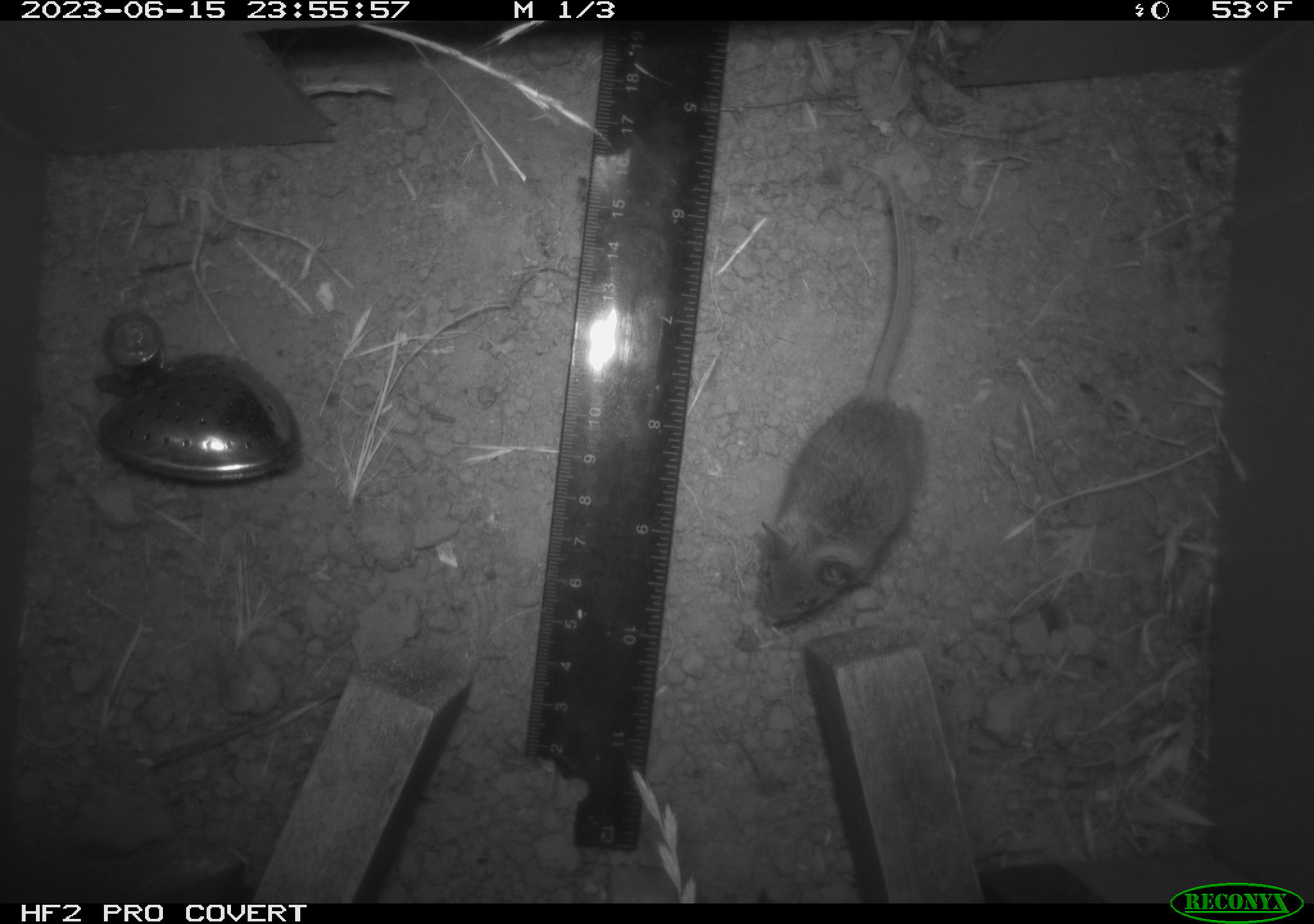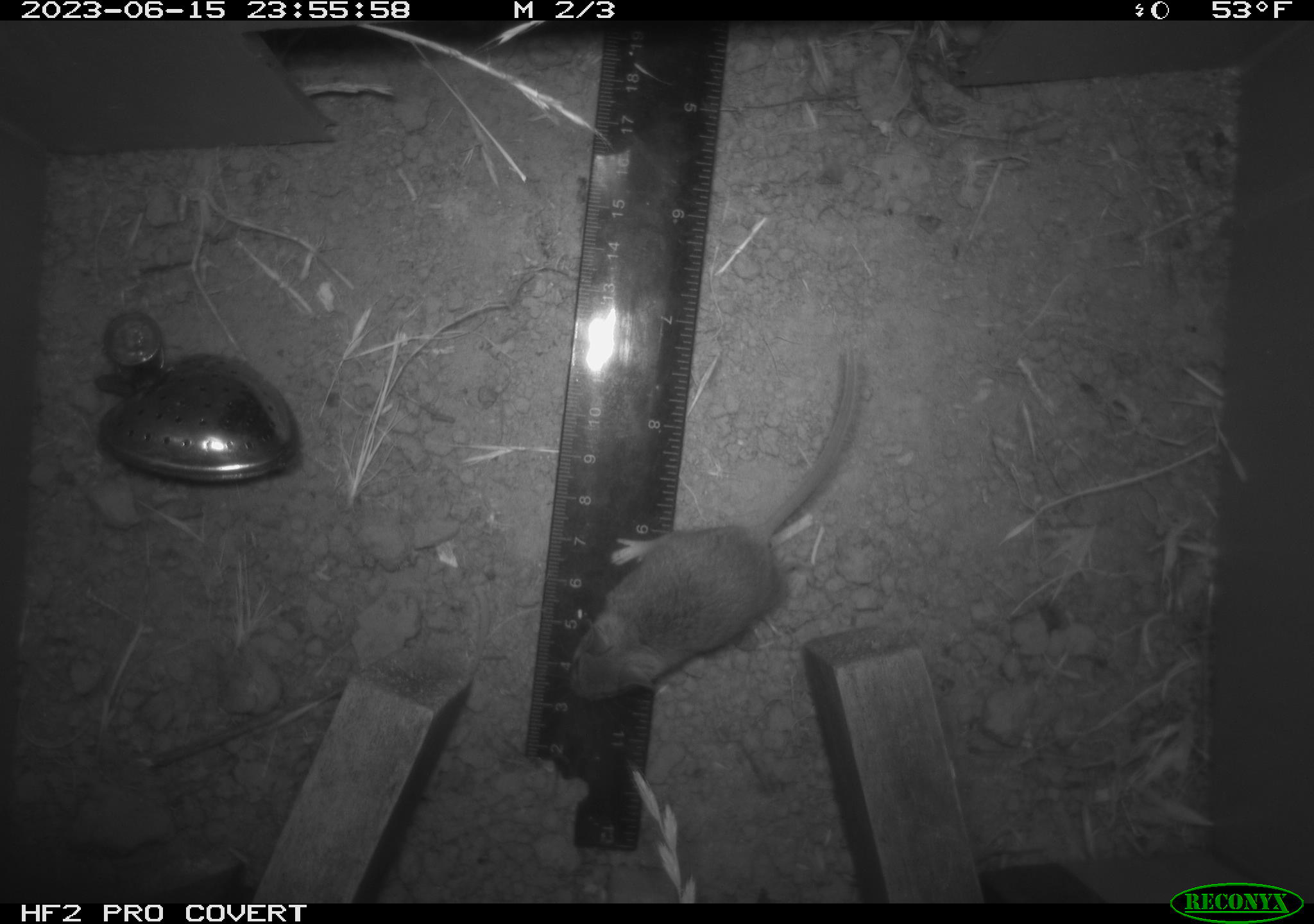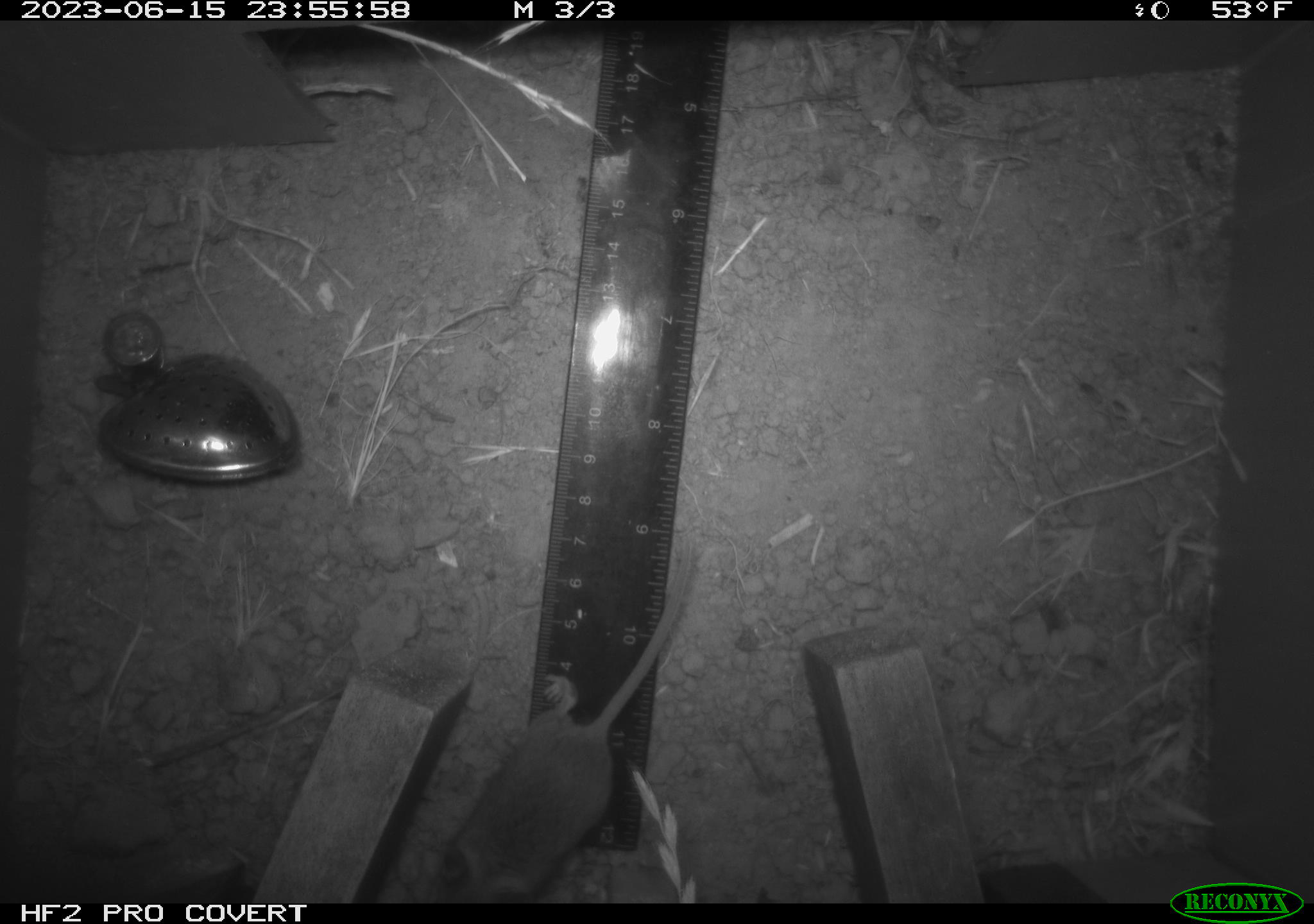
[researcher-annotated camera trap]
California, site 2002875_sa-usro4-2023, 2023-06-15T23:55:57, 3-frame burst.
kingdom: Animalia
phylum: Chordata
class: Mammalia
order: Rodentia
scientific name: Rodentia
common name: mouse species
Mouse species (Rodentia).